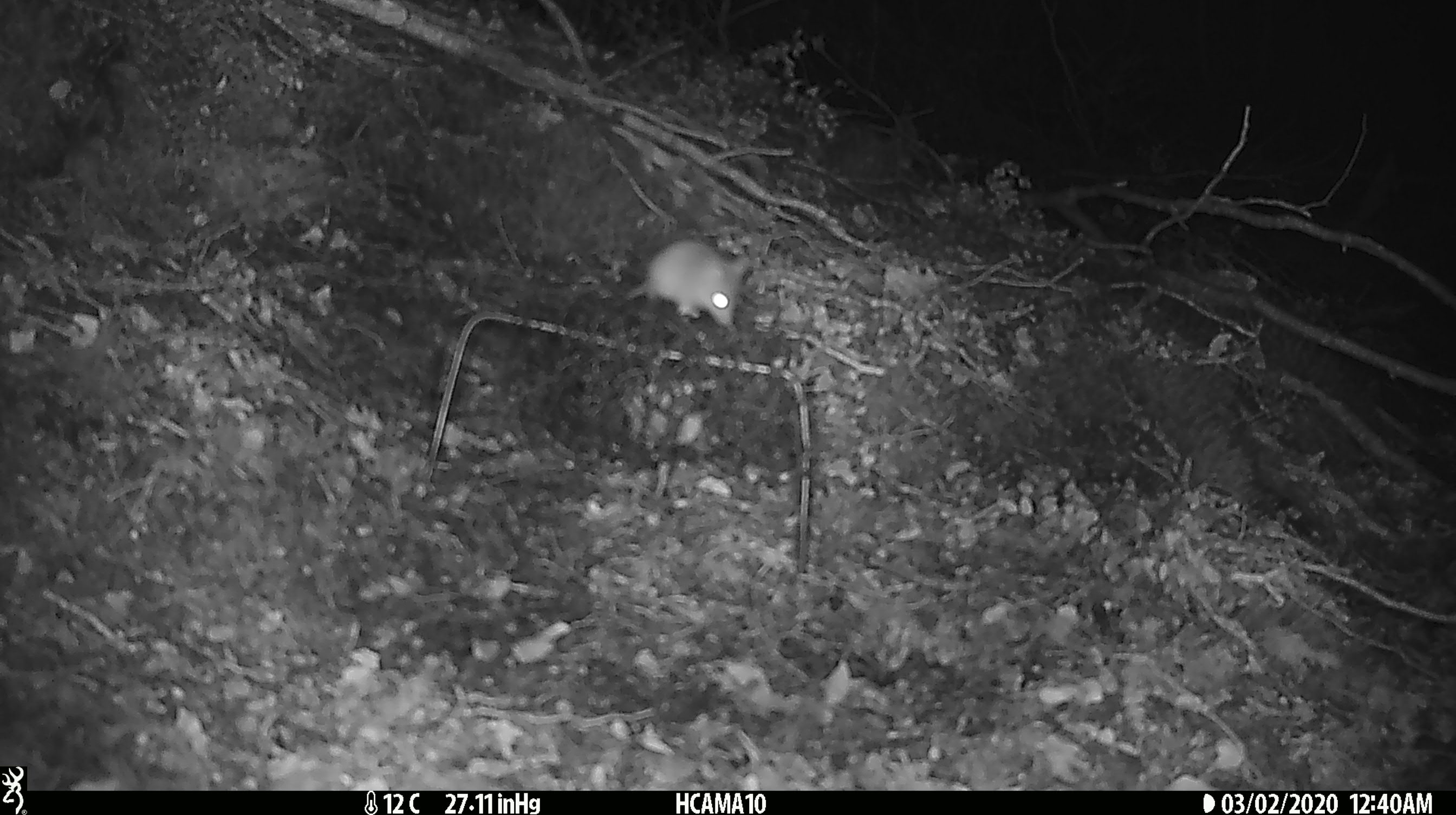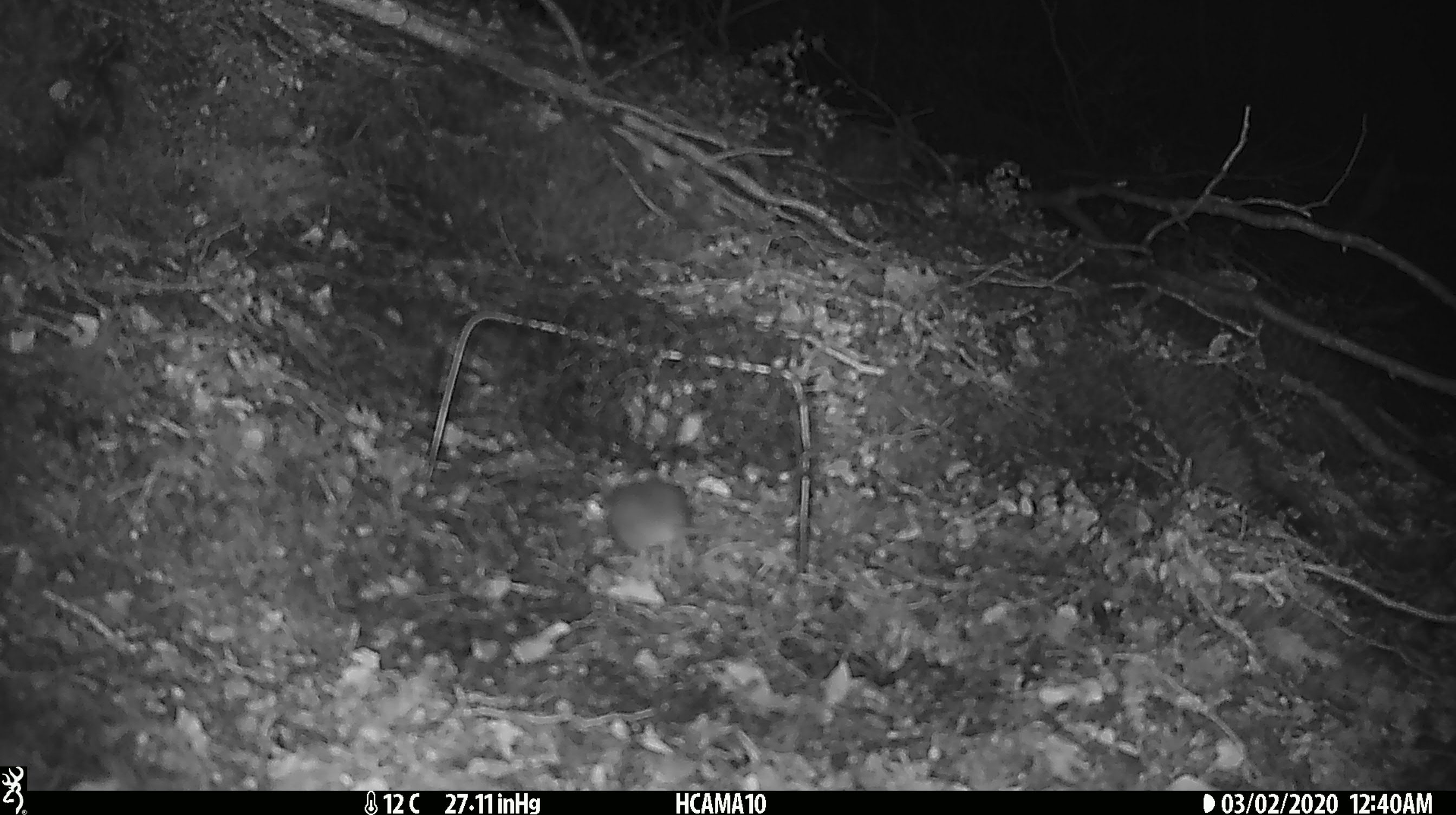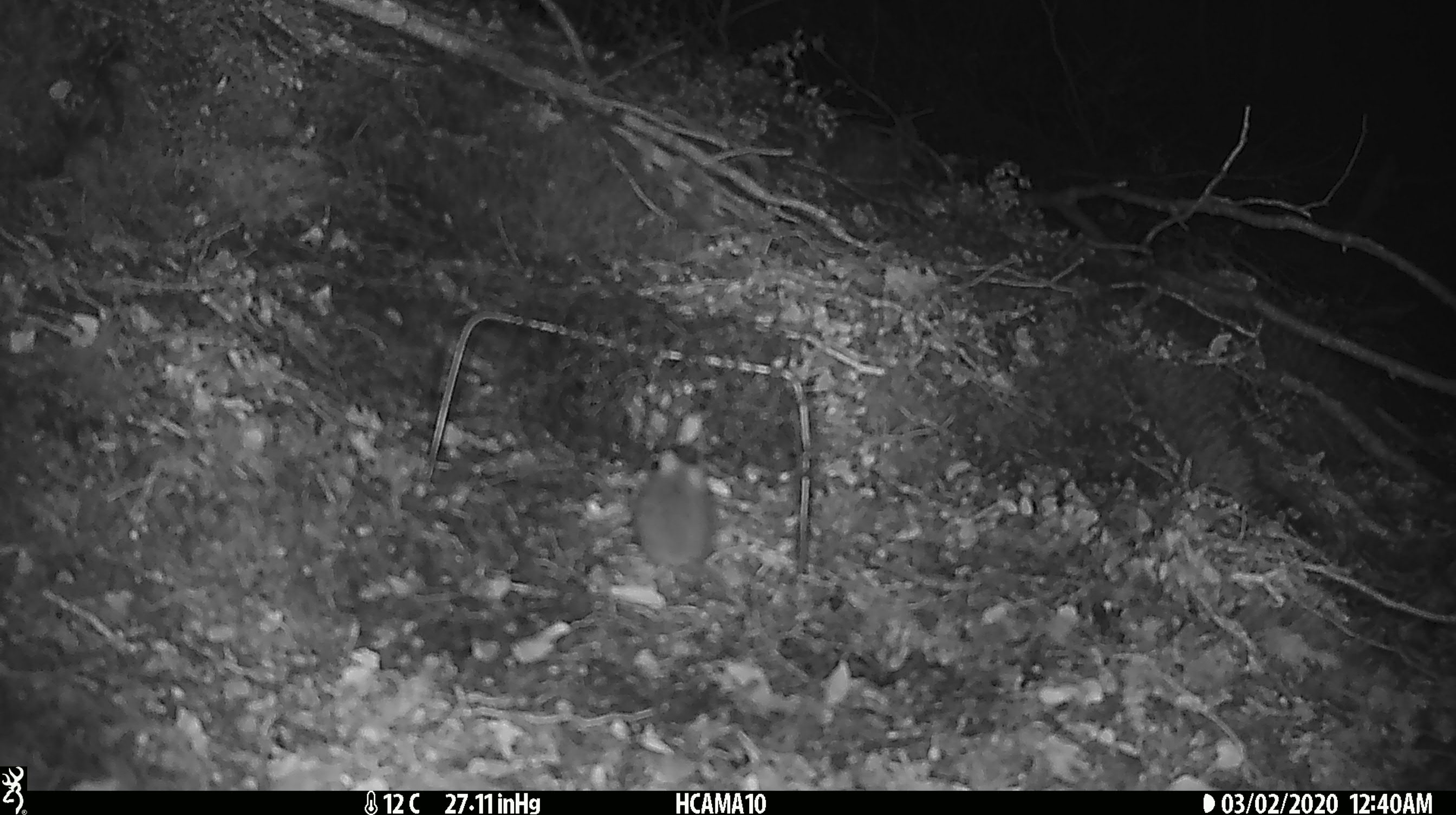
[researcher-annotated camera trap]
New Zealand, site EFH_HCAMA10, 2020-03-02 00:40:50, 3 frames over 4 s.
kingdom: Animalia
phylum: Chordata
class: Mammalia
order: Rodentia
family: Muridae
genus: Mus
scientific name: Mus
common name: mouse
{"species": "mouse (Mus)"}